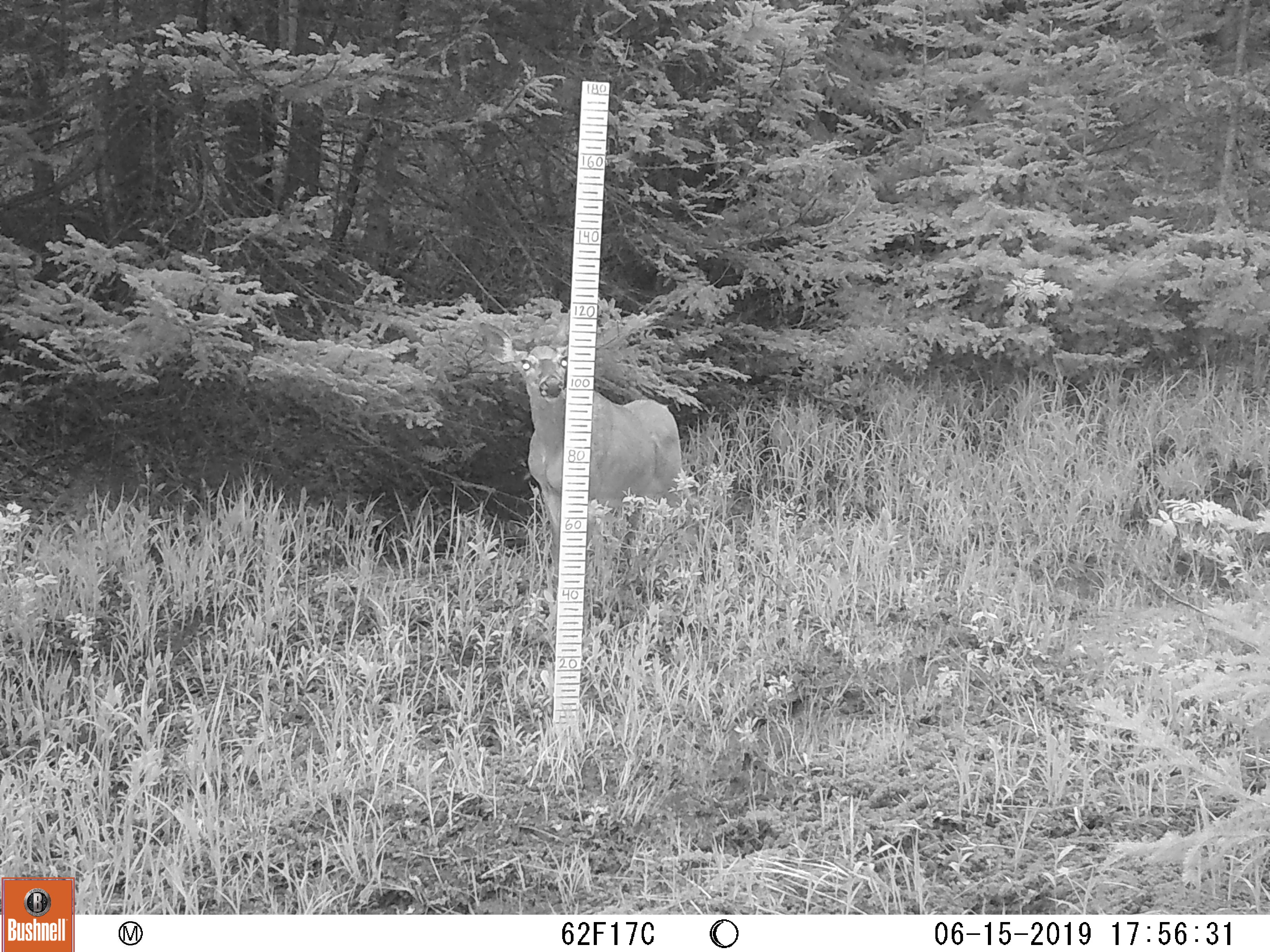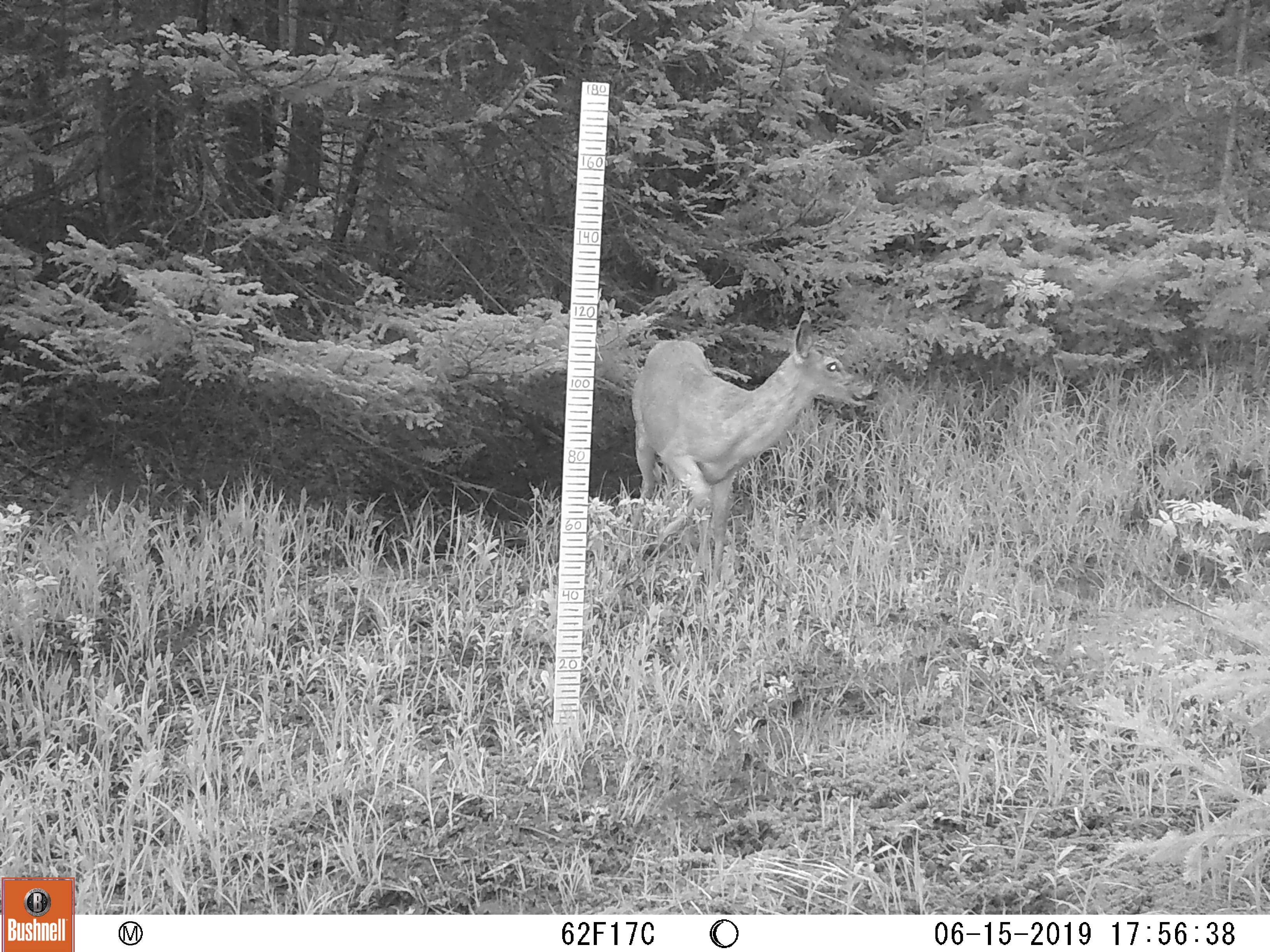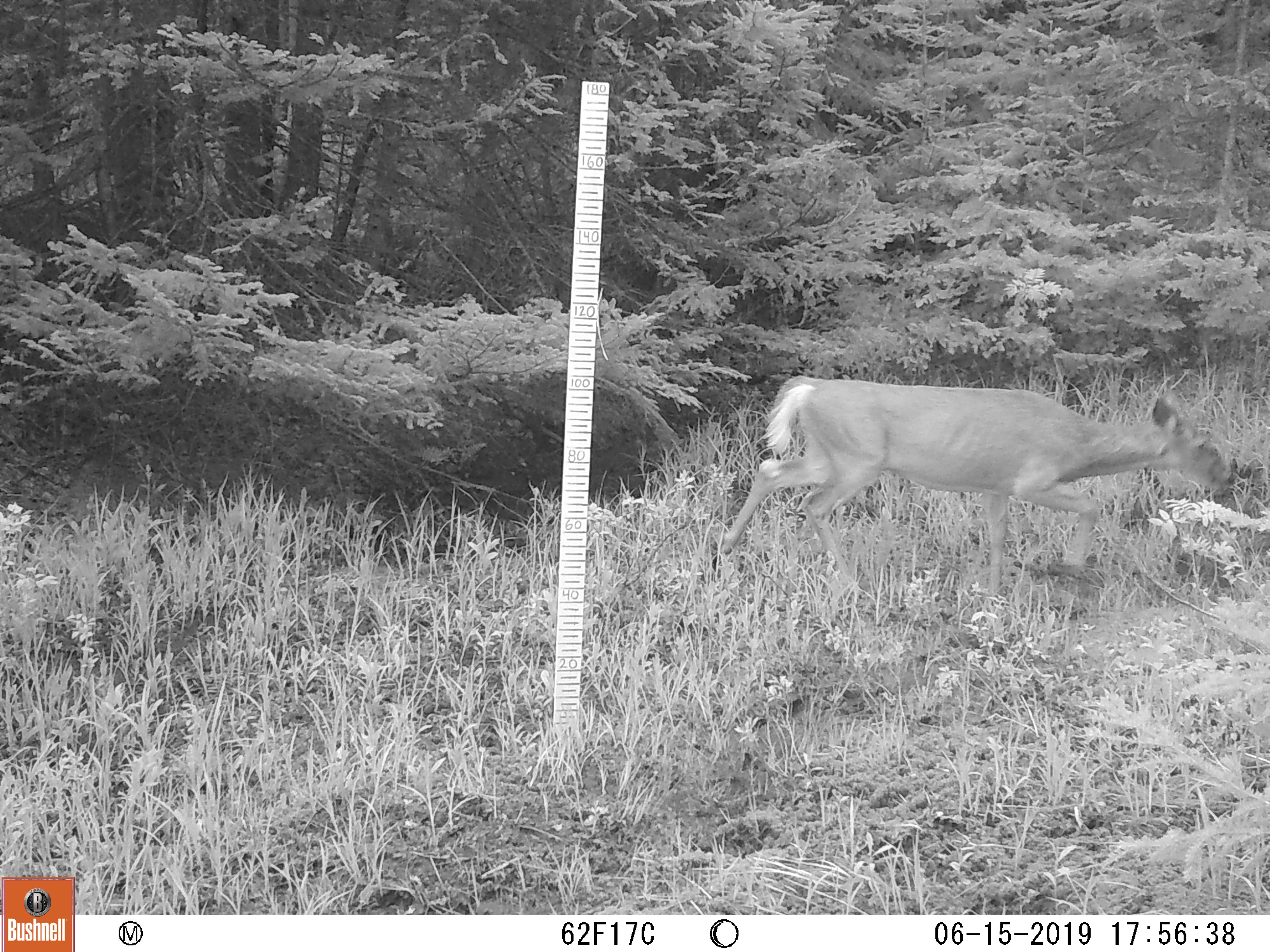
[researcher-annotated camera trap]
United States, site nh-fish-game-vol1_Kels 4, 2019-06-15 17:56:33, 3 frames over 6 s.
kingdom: Animalia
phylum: Chordata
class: Mammalia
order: Artiodactyla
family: Cervidae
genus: Odocoileus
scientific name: Odocoileus virginianus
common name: white-tailed deer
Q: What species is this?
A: White-tailed deer (Odocoileus virginianus).